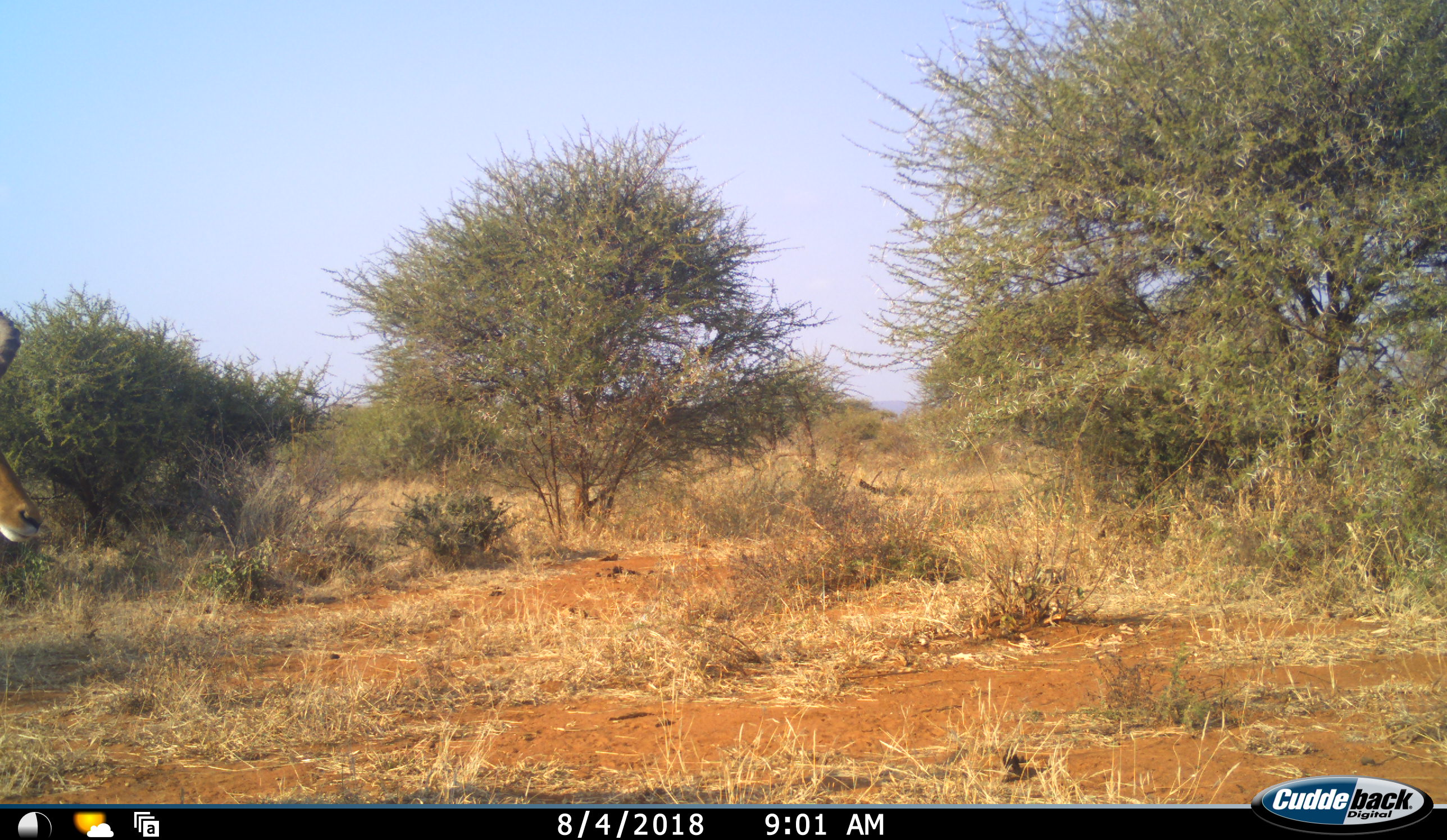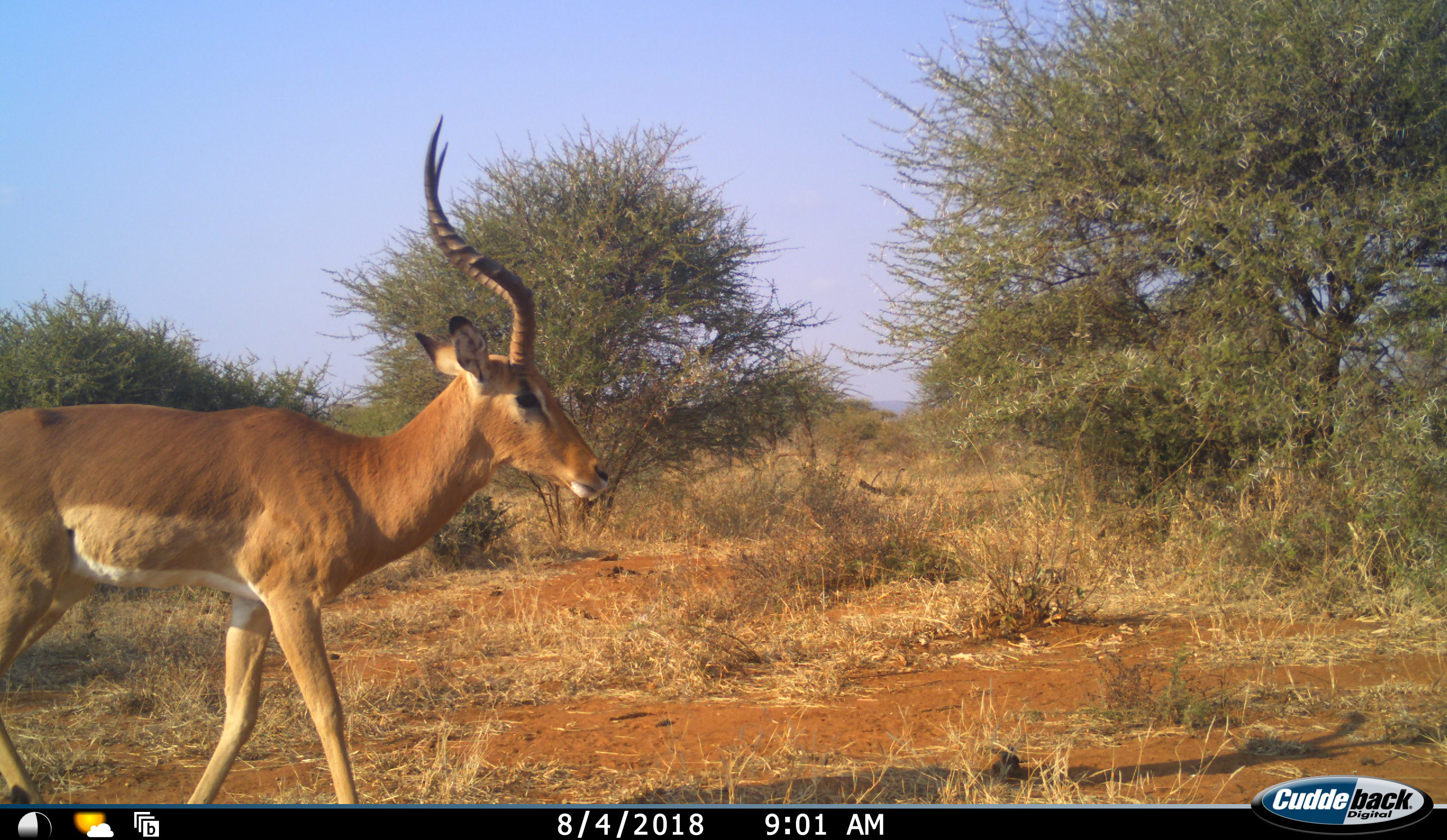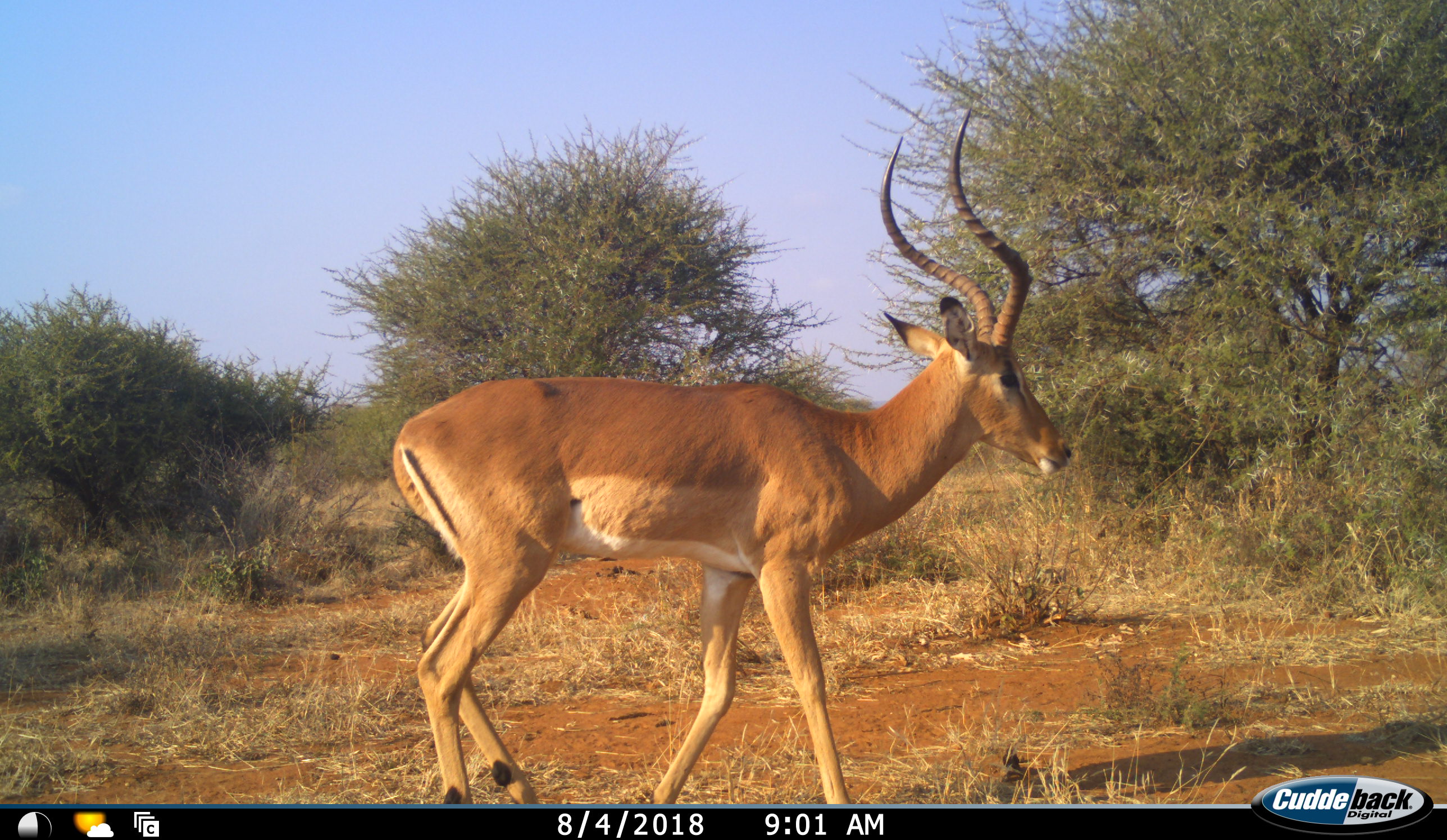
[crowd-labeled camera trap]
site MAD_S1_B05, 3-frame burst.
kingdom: Animalia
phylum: Chordata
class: Mammalia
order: Artiodactyla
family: Bovidae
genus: Aepyceros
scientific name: Aepyceros melampus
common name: impala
Impala (Aepyceros melampus), count 1. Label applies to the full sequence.